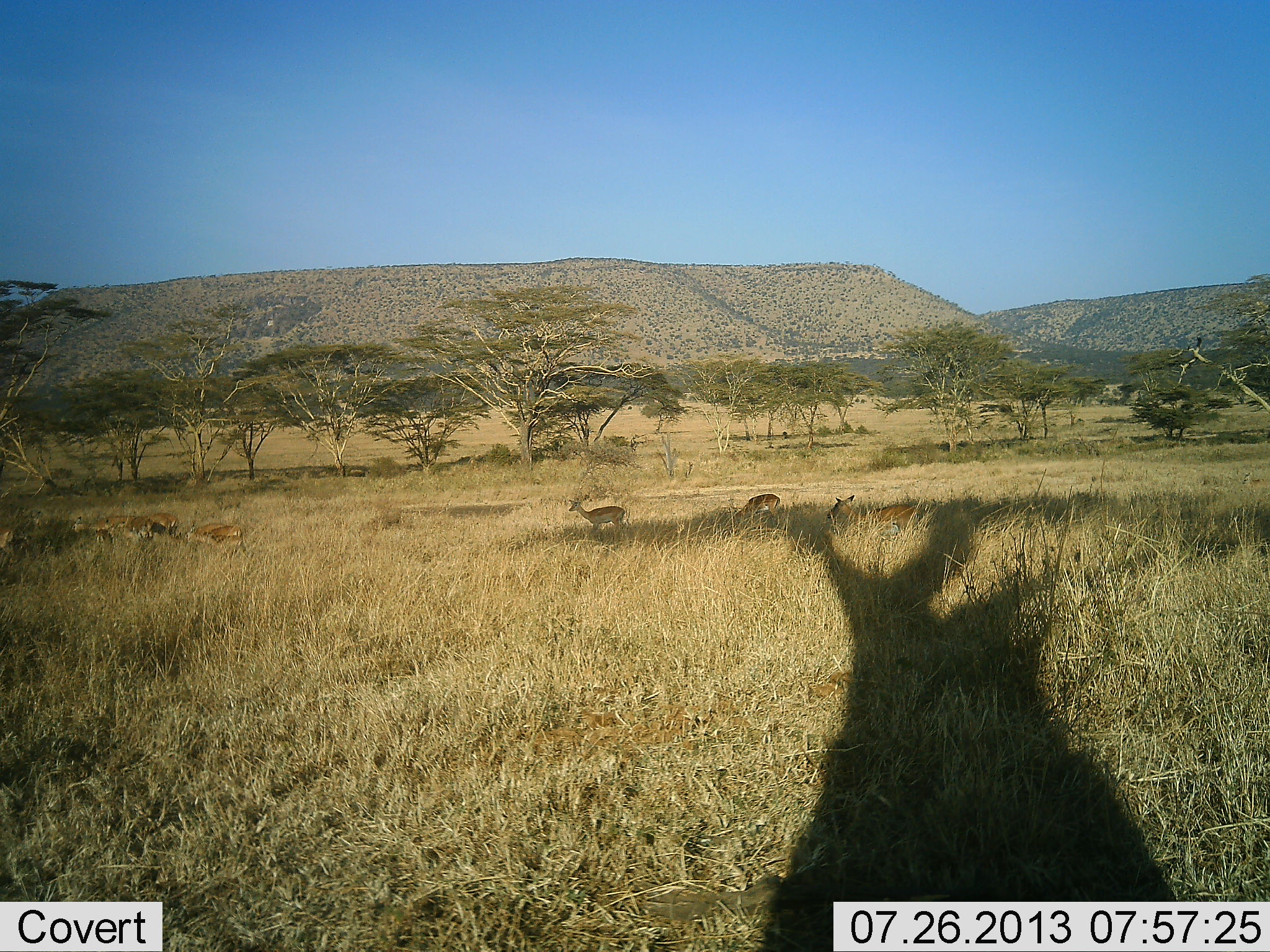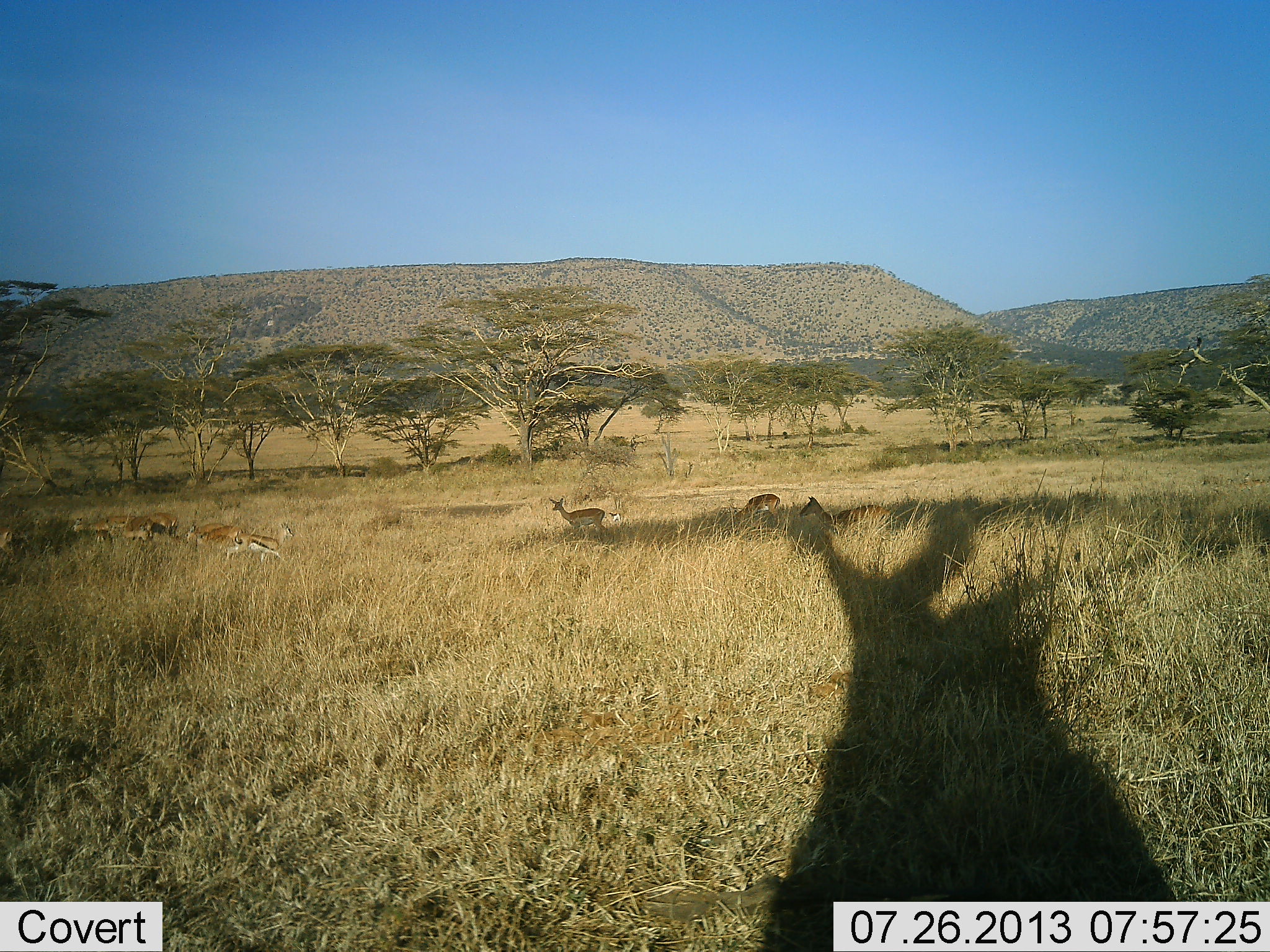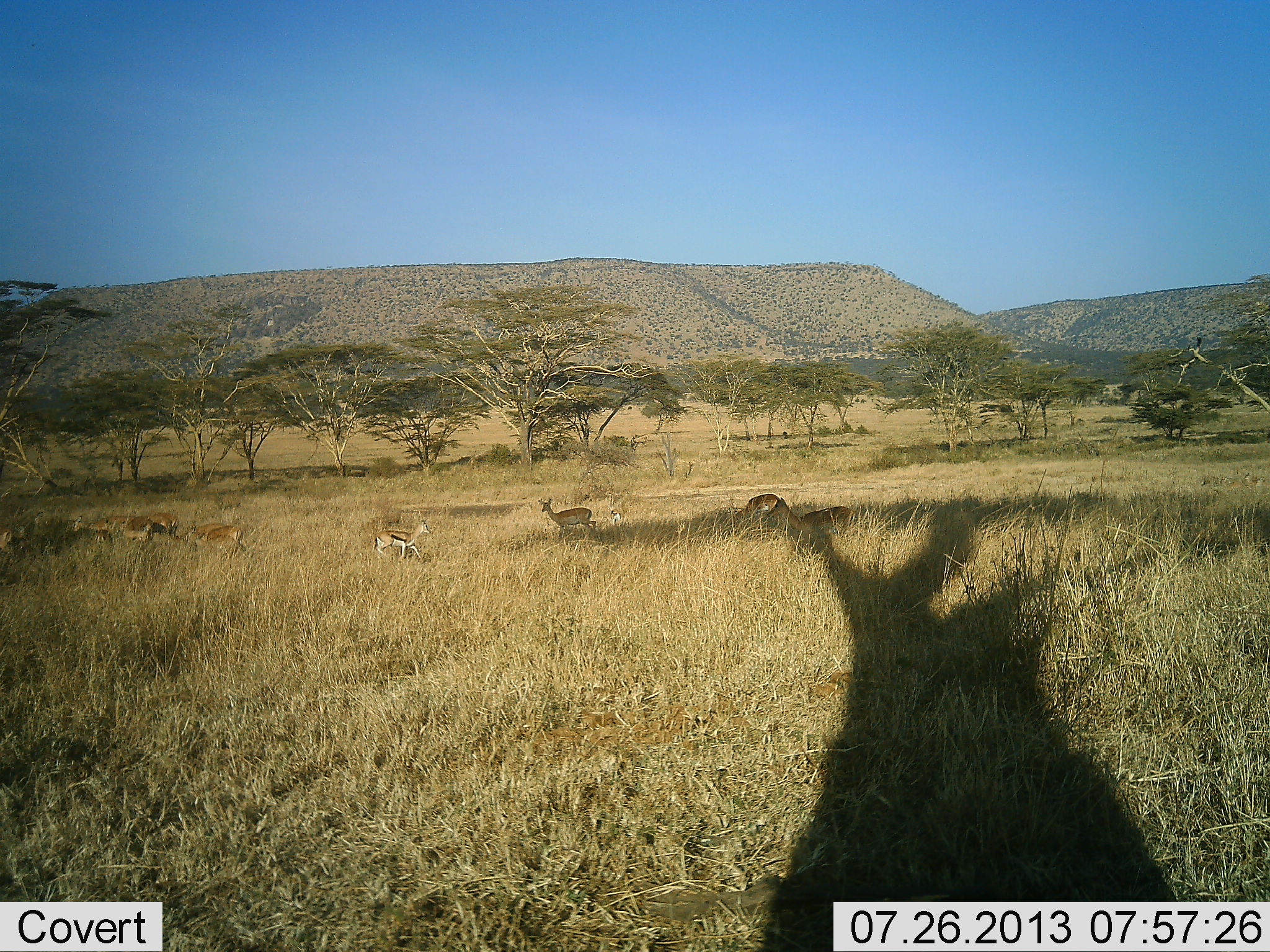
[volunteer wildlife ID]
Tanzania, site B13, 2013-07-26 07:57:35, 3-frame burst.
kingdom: Animalia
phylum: Chordata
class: Mammalia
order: Artiodactyla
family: Bovidae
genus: Eudorcas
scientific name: Eudorcas thomsonii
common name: thomson's gazelle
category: gazellethomsons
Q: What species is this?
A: Gazellethomsons (thomson's gazelle) (Eudorcas thomsonii).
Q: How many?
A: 5.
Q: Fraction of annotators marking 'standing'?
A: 31%.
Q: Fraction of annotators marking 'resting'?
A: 0%.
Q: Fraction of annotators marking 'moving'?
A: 89%.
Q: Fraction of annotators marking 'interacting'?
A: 3%.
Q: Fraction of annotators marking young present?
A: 0%.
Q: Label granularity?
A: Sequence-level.